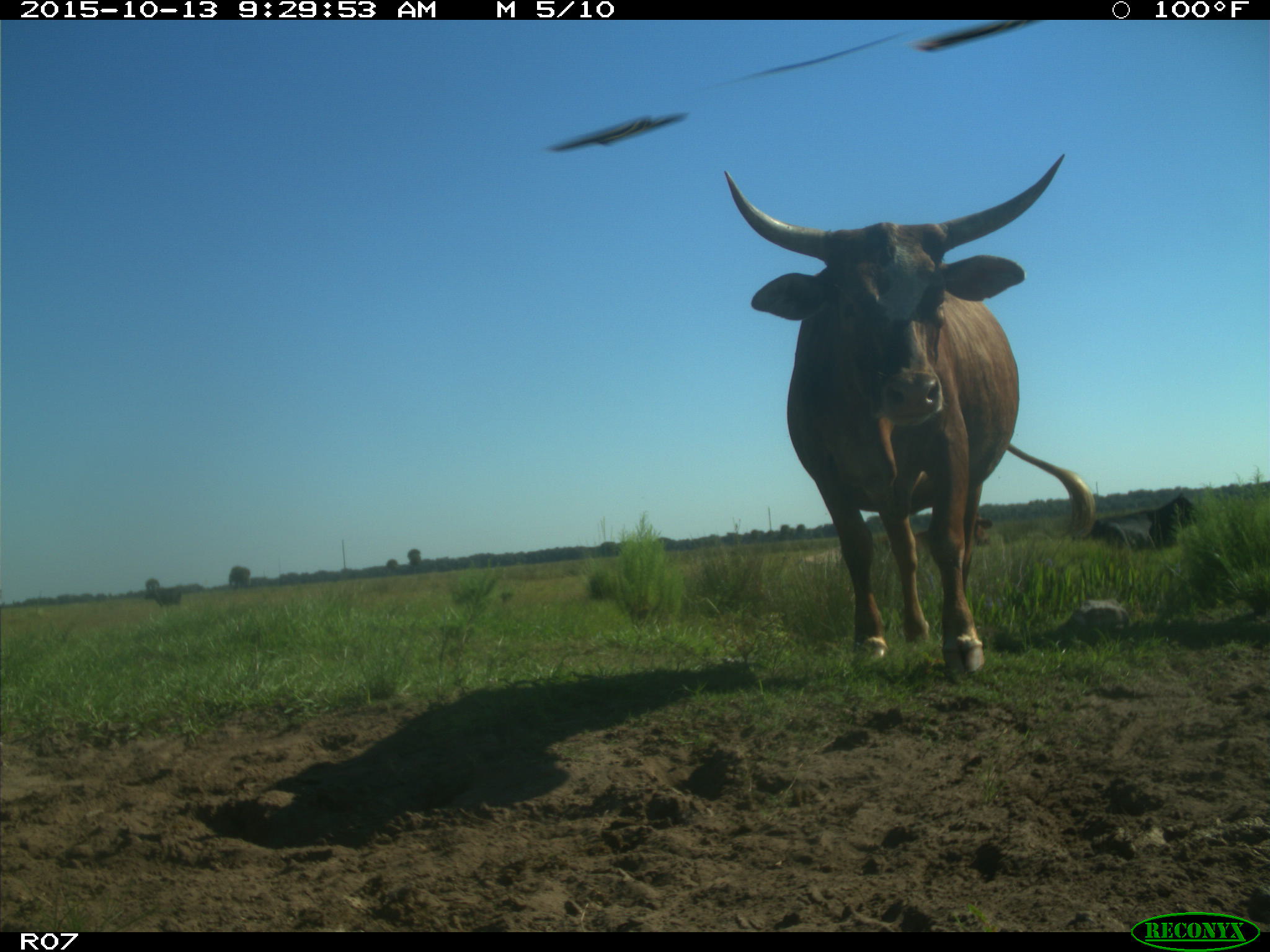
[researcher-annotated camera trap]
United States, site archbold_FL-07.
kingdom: Animalia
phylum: Chordata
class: Mammalia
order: Artiodactyla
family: Bovidae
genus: Bos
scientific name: Bos taurus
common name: domestic cow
Bos taurus (domestic cow).